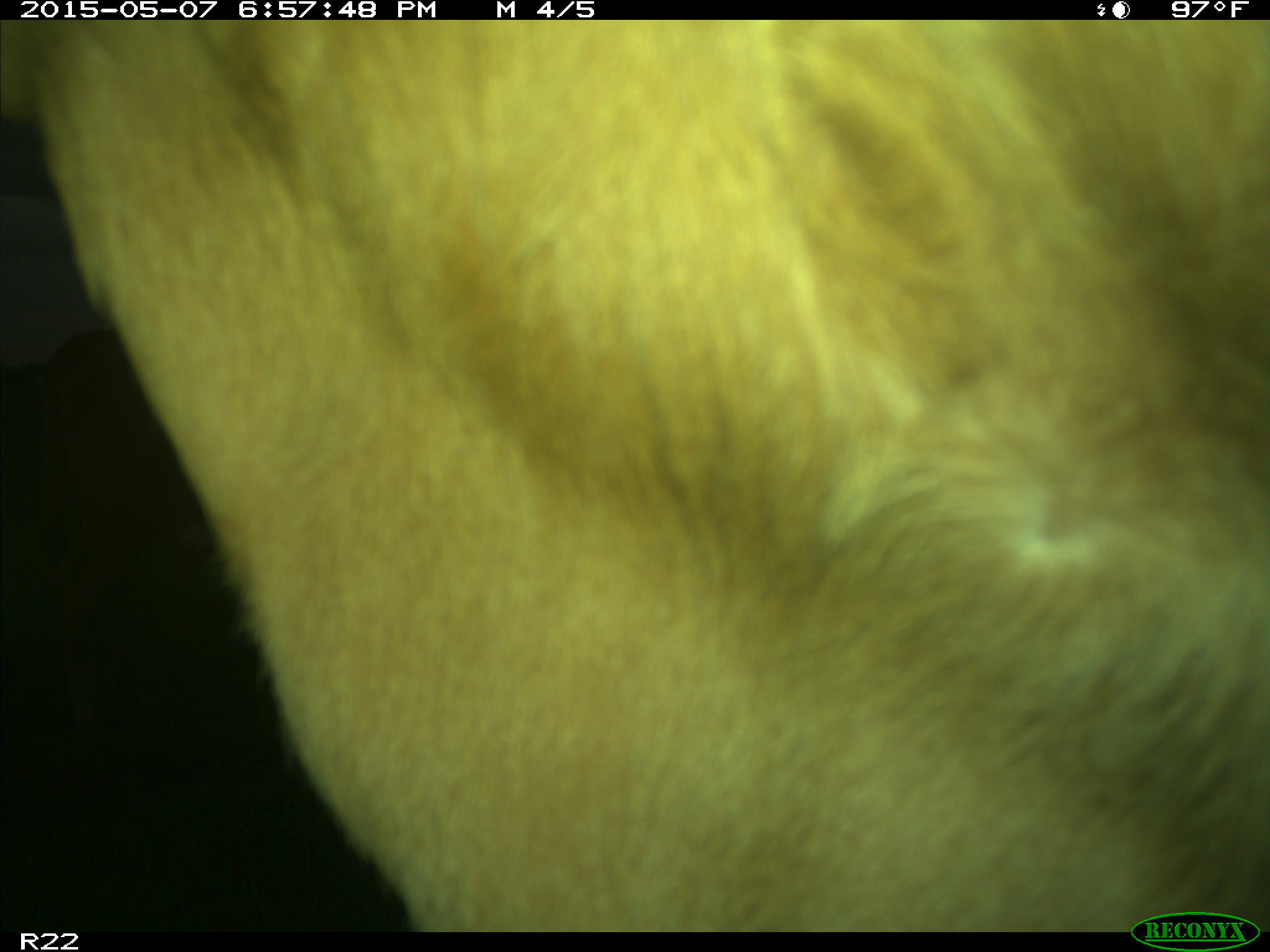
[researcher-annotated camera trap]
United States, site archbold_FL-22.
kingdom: Animalia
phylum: Chordata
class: Mammalia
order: Artiodactyla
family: Bovidae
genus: Bos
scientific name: Bos taurus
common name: domestic cow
Bos taurus (domestic cow).